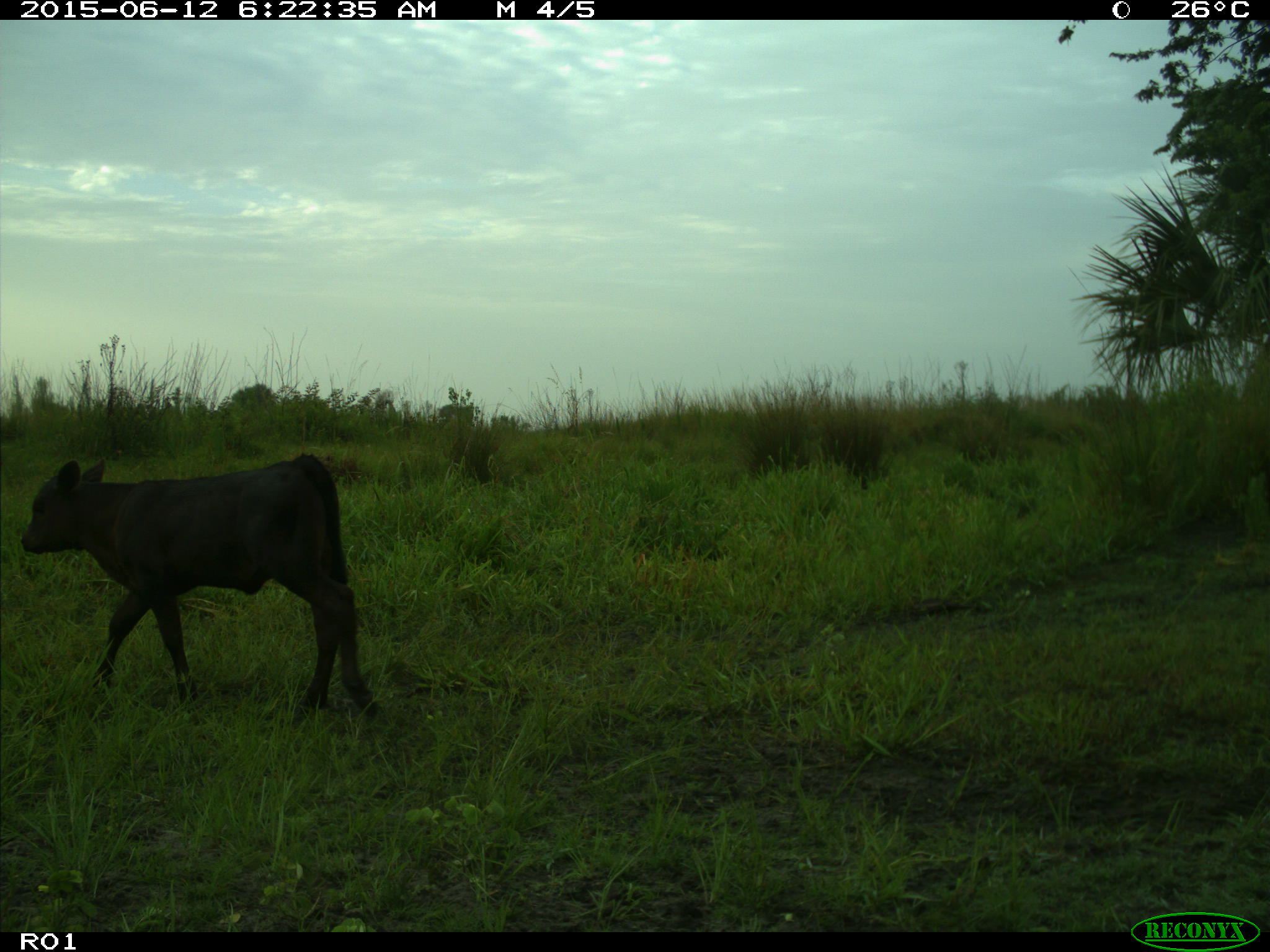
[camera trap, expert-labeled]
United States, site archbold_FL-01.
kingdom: Animalia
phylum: Chordata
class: Mammalia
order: Artiodactyla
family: Bovidae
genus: Bos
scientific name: Bos taurus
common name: domestic cow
Bos taurus (domestic cow).